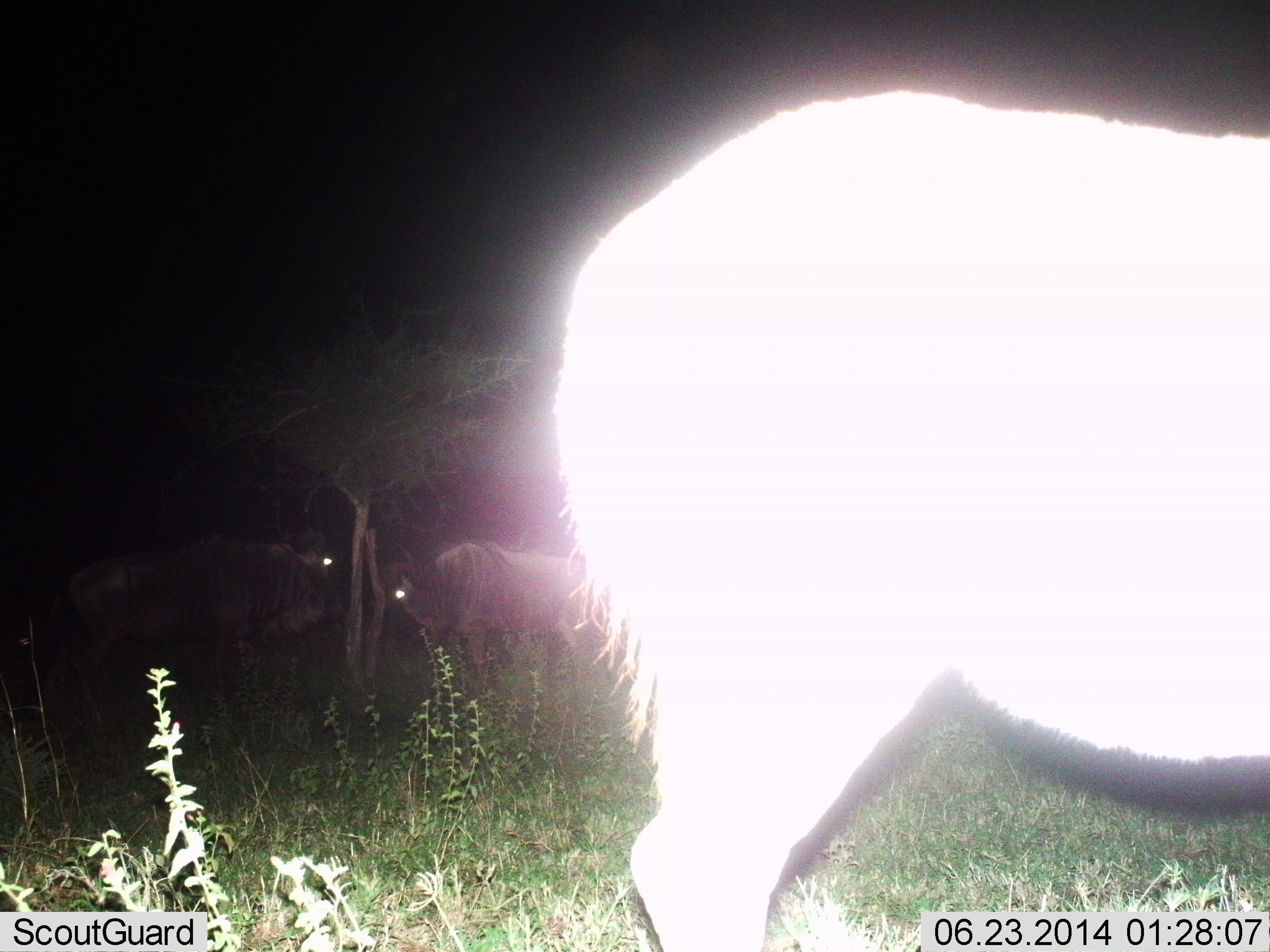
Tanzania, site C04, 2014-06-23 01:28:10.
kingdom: Animalia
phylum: Chordata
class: Mammalia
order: Artiodactyla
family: Bovidae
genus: Connochaetes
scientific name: Connochaetes taurinus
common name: blue wildebeest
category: wildebeest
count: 3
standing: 100%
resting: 0%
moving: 0%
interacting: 10%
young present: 0%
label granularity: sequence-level